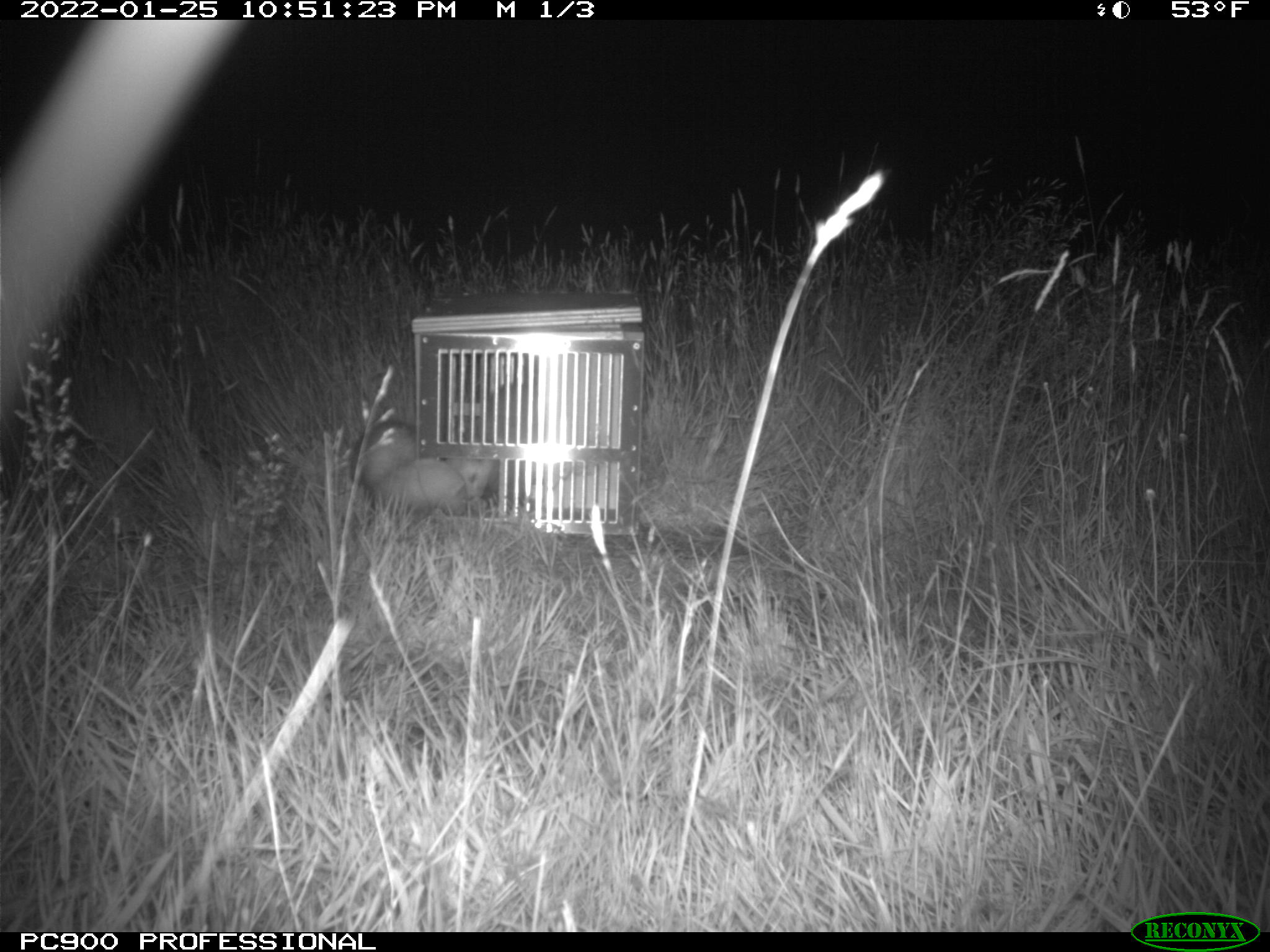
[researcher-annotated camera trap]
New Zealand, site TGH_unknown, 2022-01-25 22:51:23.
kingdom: Animalia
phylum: Chordata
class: Mammalia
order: Carnivora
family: Mustelidae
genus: Mustela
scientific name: Mustela furo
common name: ferret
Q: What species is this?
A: Ferret (Mustela furo).